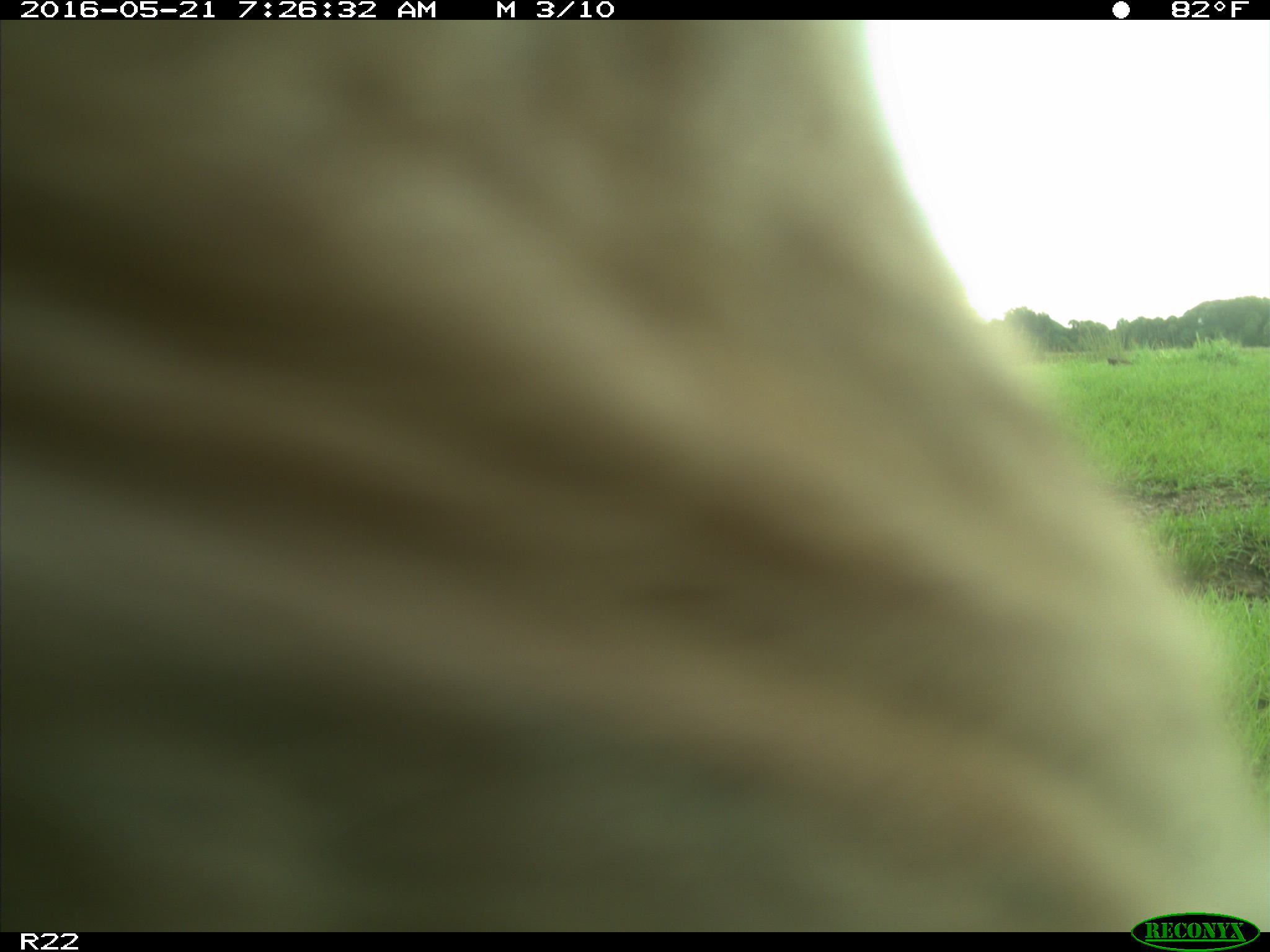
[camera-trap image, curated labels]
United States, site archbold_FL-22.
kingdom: Animalia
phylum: Chordata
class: Mammalia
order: Artiodactyla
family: Bovidae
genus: Bos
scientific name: Bos taurus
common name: domestic cow